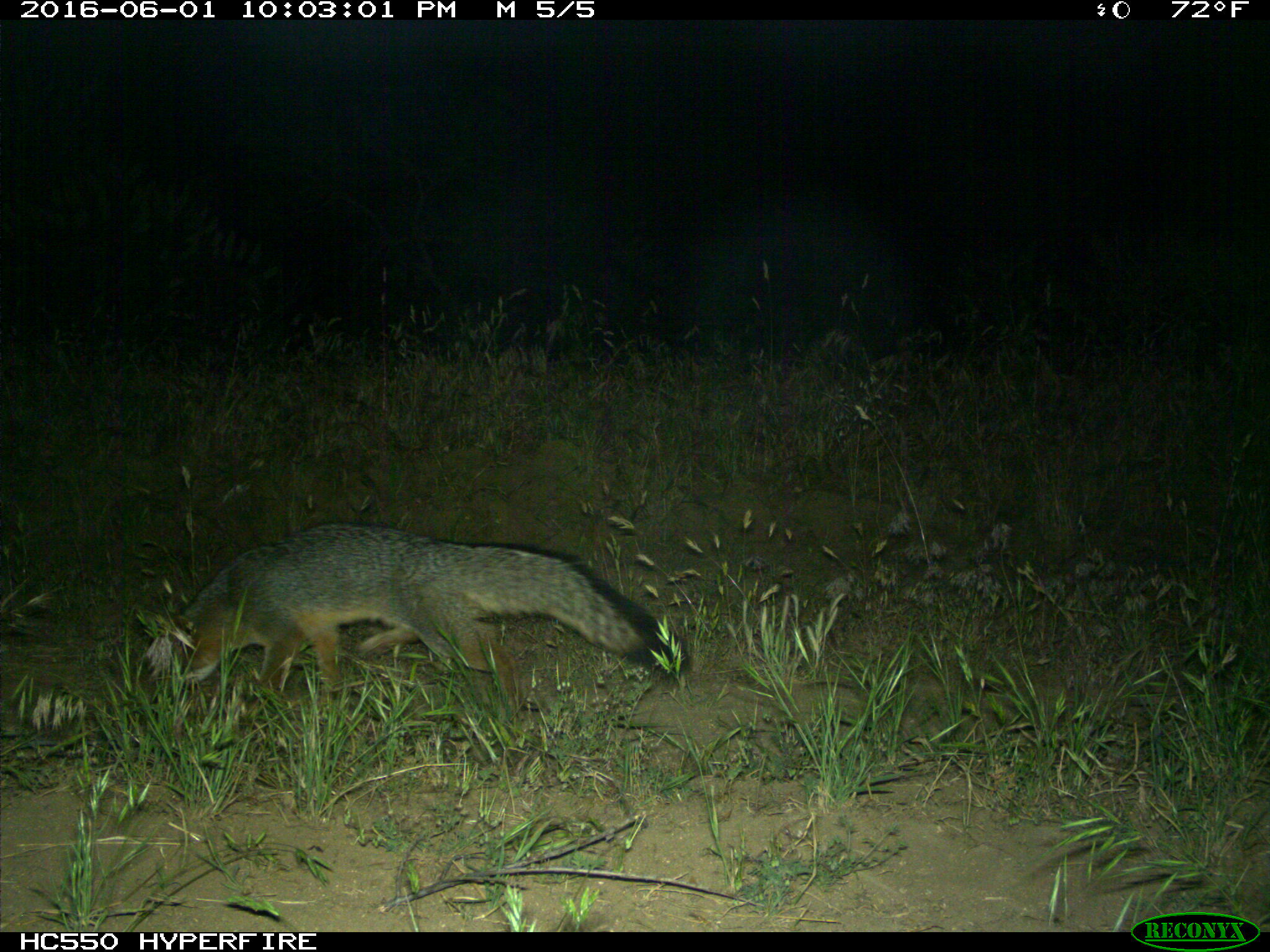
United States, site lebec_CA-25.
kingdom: Animalia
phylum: Chordata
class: Mammalia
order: Carnivora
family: Canidae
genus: Urocyon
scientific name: Urocyon cinereoargenteus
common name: gray fox